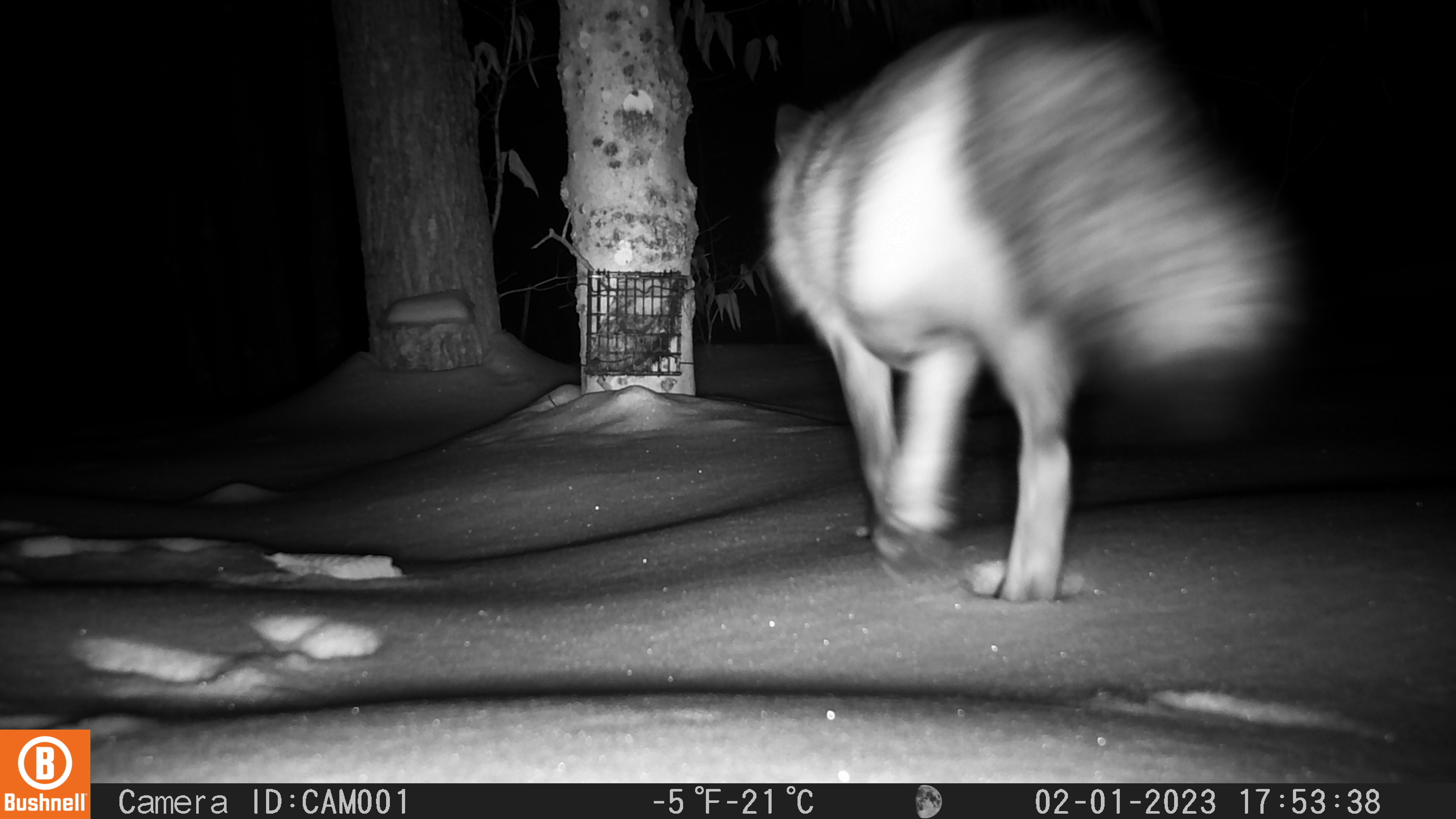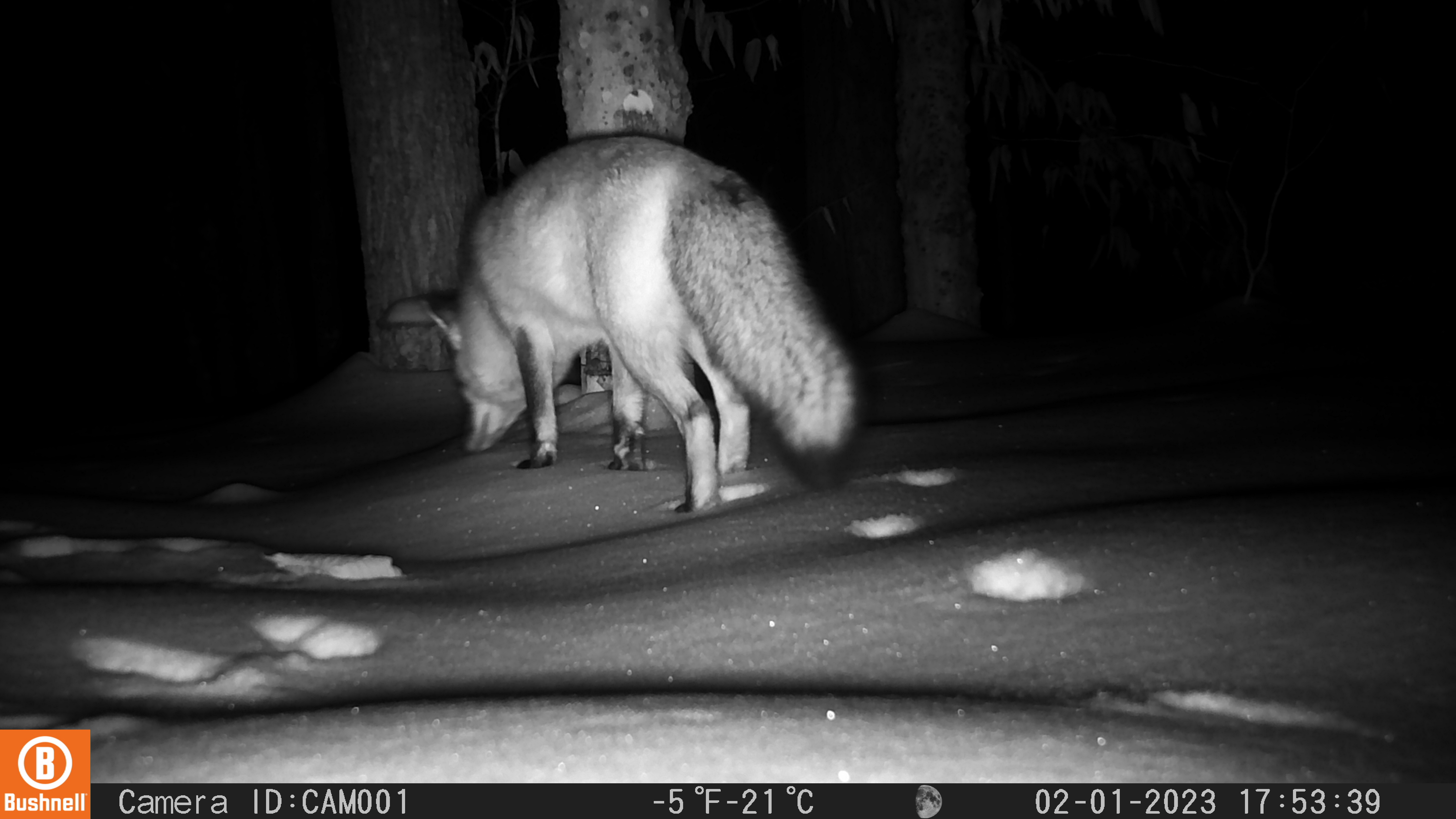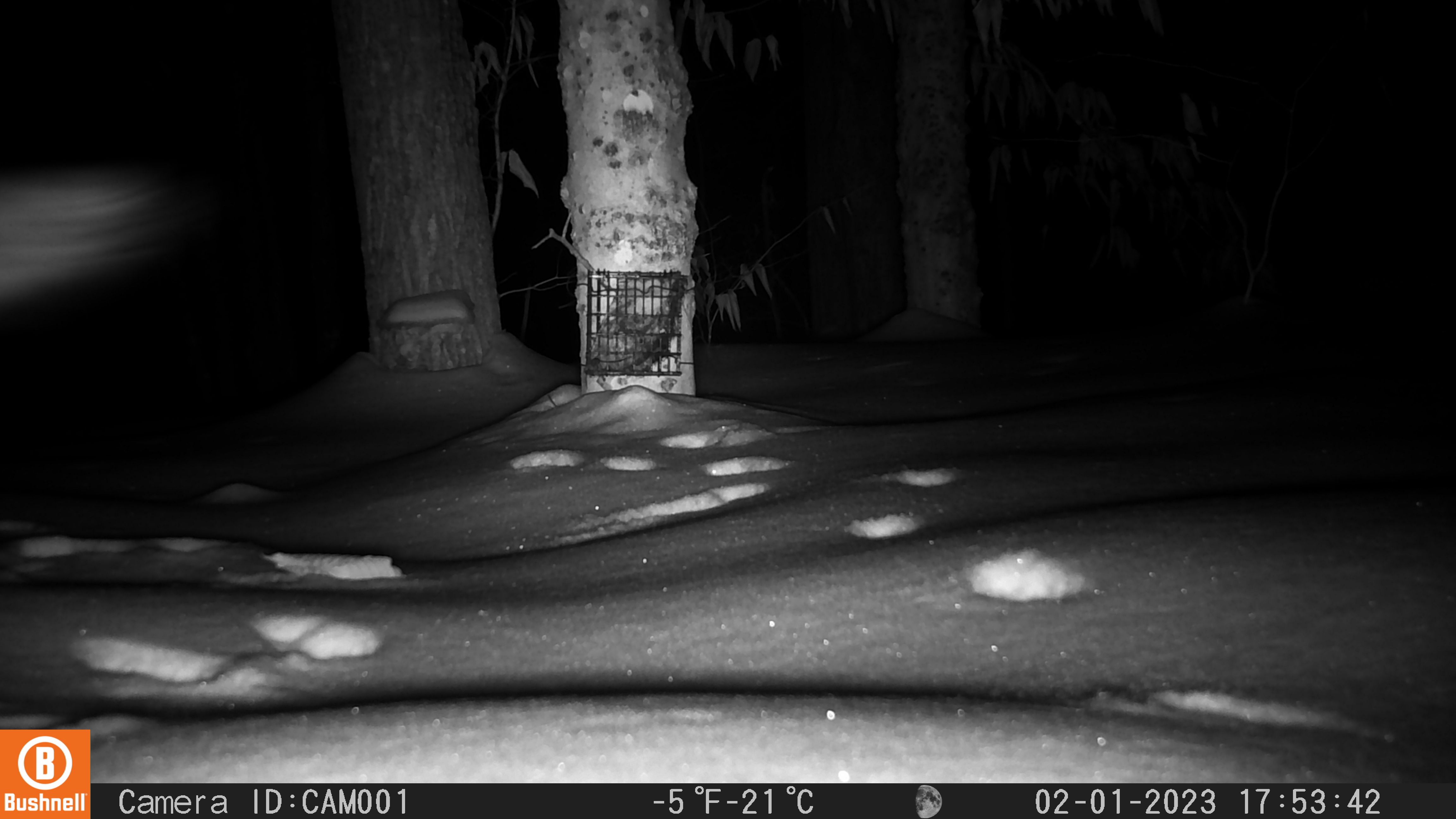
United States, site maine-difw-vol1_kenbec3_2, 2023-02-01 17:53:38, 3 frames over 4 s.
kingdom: Animalia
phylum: Chordata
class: Mammalia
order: Carnivora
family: Canidae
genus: Vulpes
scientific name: Vulpes vulpes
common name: red fox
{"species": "red fox (Vulpes vulpes)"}